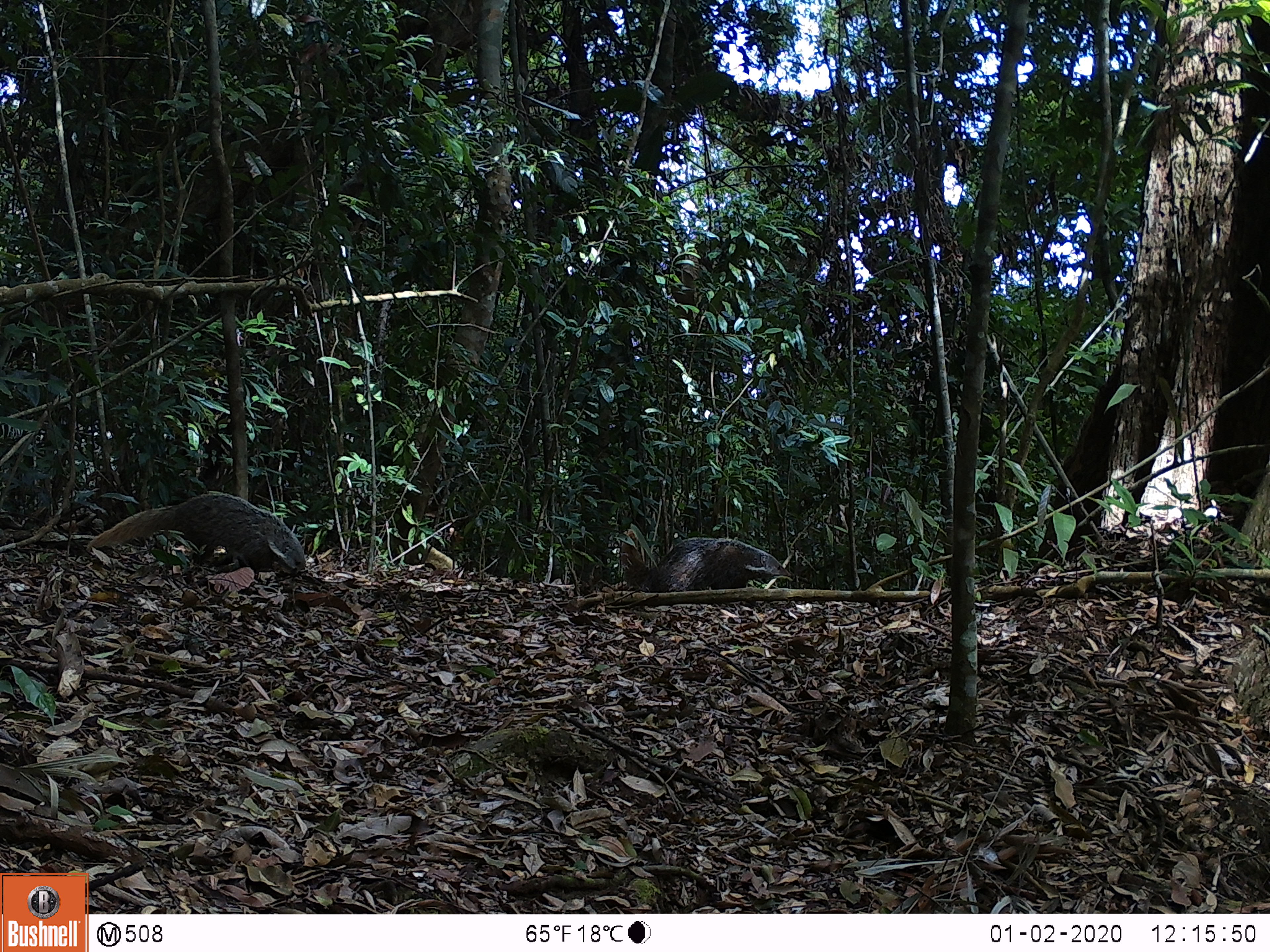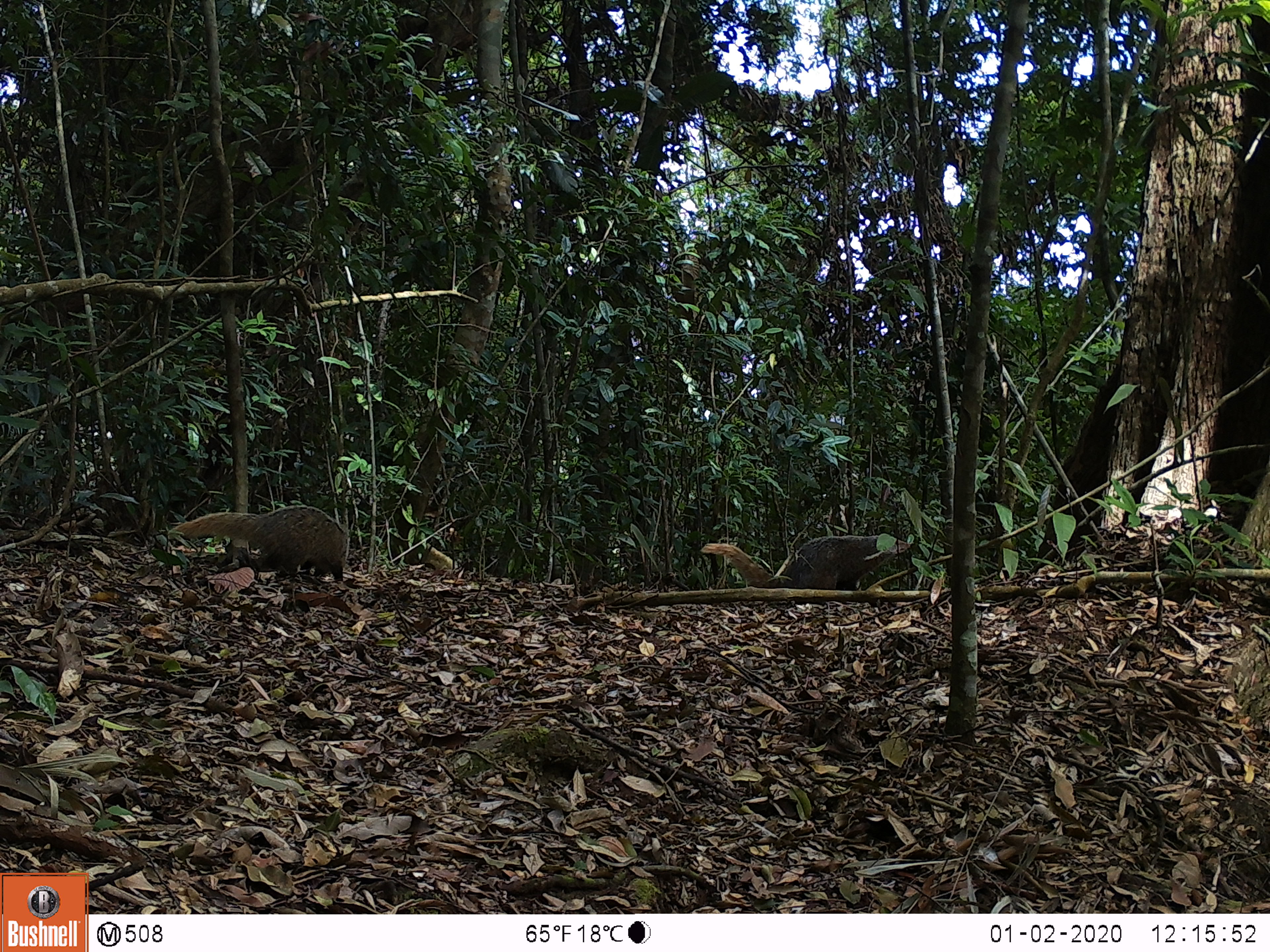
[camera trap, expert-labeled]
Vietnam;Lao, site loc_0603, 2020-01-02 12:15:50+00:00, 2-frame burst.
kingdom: Animalia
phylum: Chordata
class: Mammalia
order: Carnivora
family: Herpestidae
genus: Urva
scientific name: Urva urva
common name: crab-eating mongoose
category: crab eating mongoose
Crab eating mongoose (crab-eating mongoose) (Urva urva). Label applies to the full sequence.